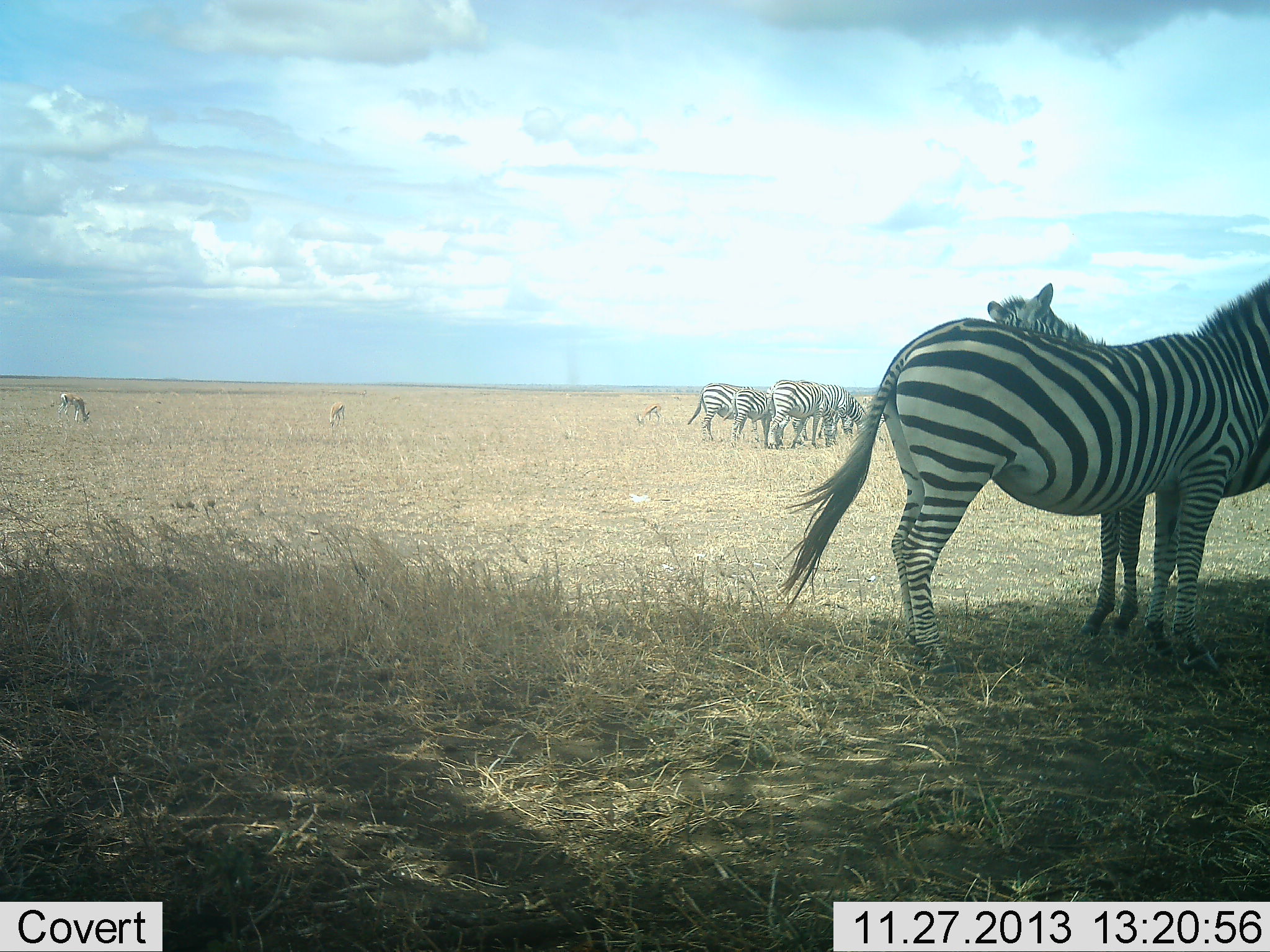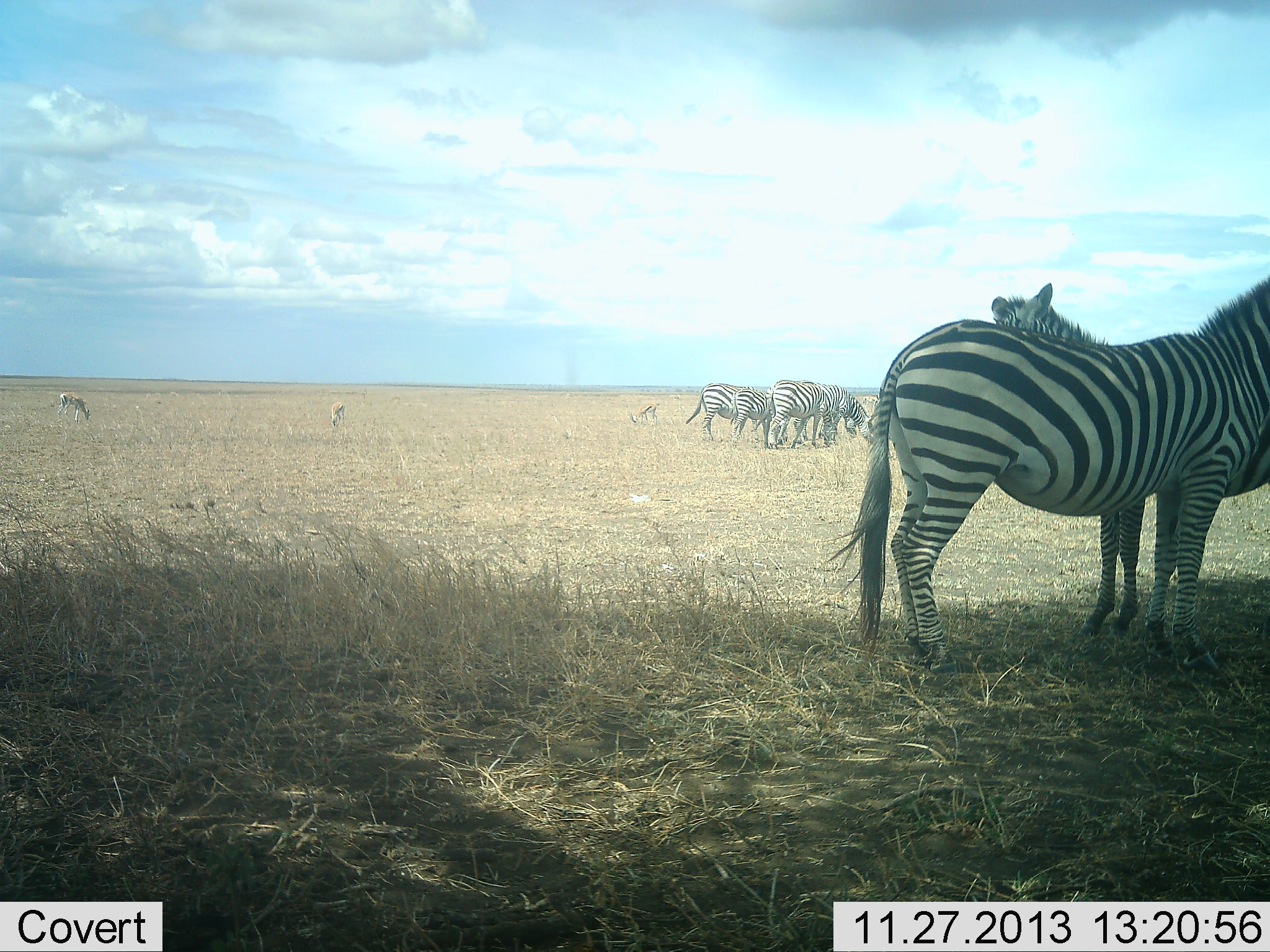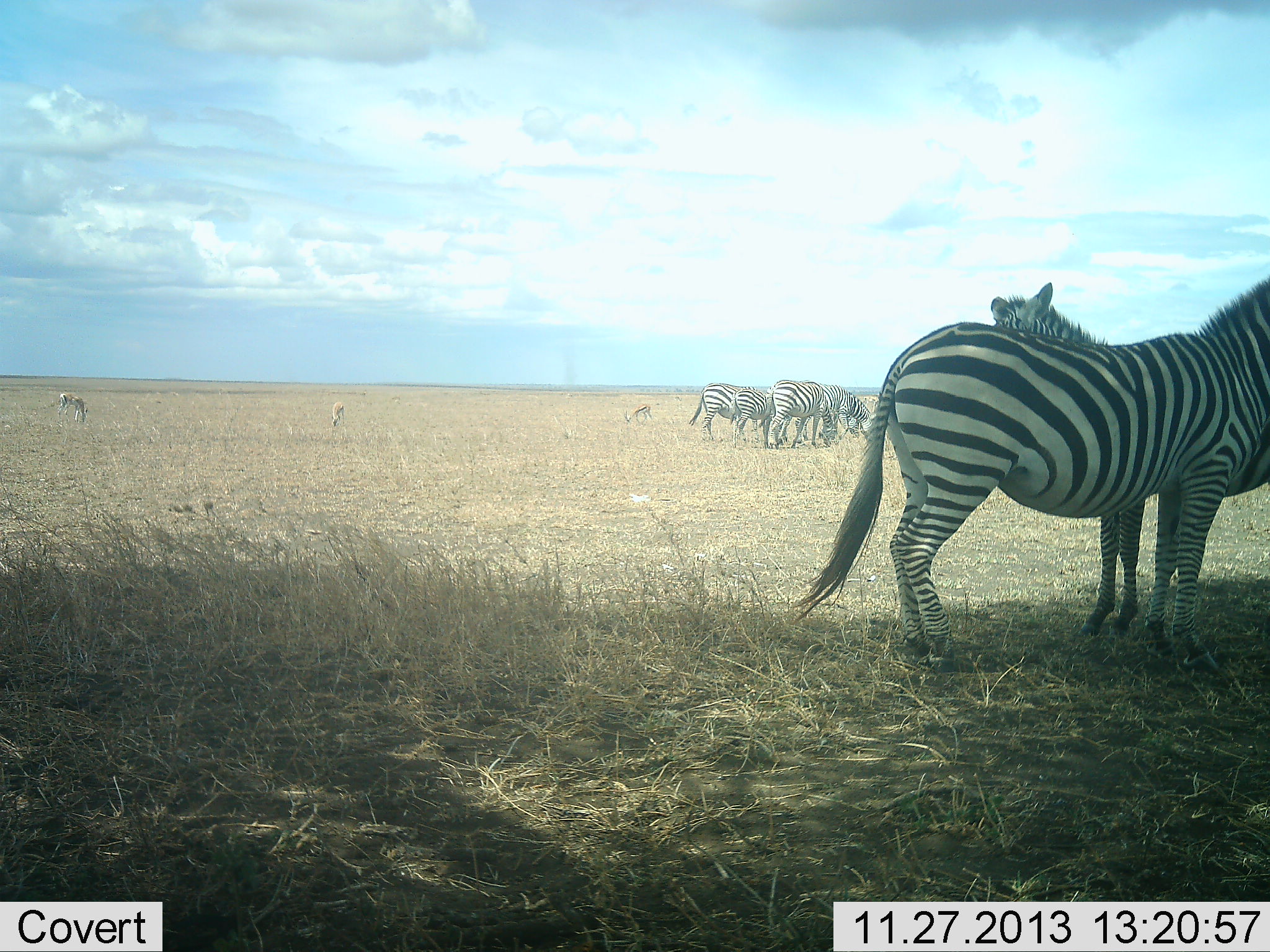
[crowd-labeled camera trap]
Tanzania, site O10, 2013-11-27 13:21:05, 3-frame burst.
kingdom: Animalia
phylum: Chordata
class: Mammalia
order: Artiodactyla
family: Bovidae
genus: Eudorcas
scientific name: Eudorcas thomsonii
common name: thomson's gazelle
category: gazellethomsons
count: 3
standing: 30%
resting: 0%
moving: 30%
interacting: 0%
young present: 0%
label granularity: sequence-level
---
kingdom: Animalia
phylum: Chordata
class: Mammalia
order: Perissodactyla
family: Equidae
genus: Equus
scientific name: Equus quagga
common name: plains zebra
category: zebra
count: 6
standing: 92%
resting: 0%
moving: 0%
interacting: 8%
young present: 0%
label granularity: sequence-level